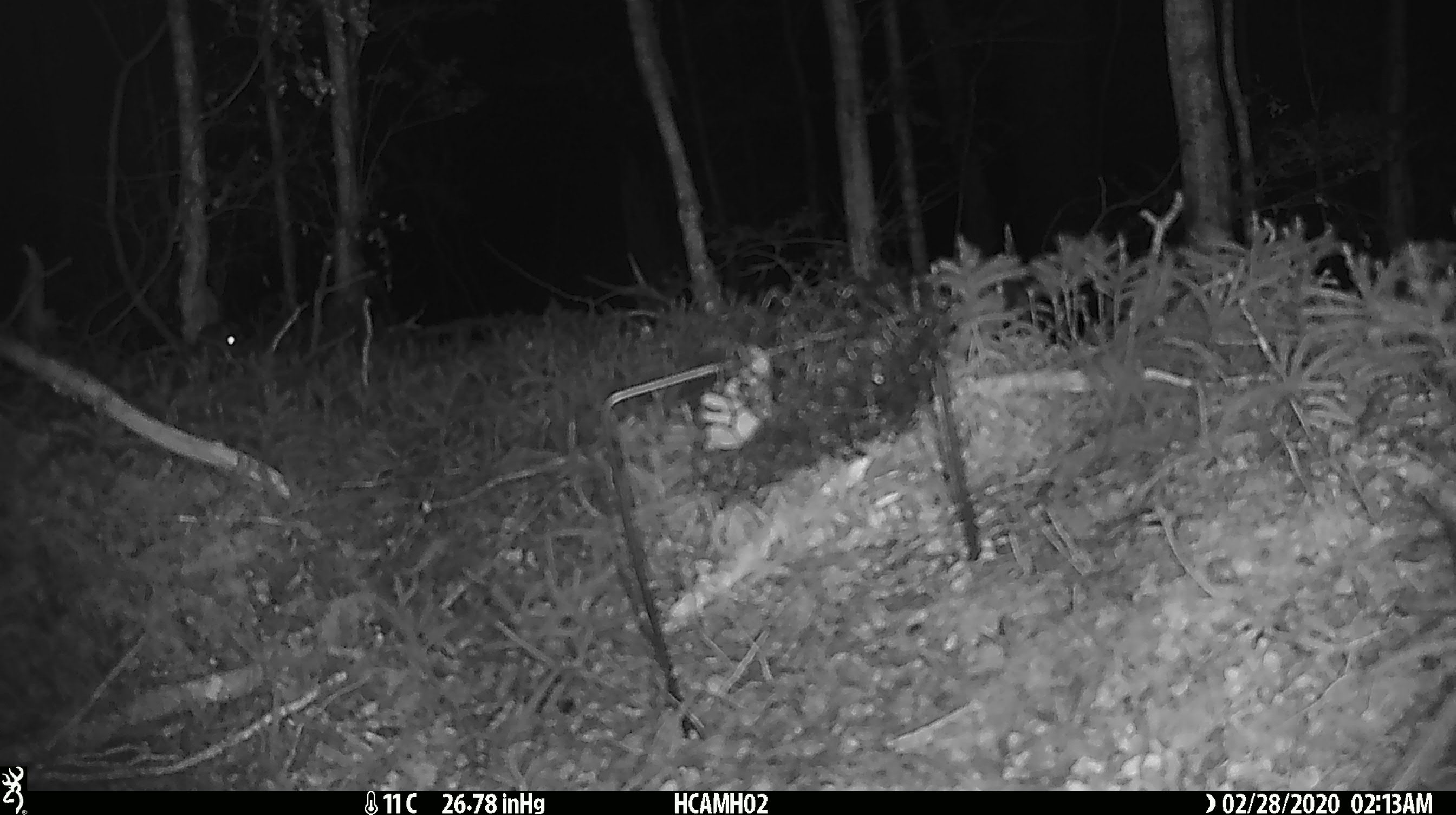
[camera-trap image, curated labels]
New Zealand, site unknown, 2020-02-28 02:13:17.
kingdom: Animalia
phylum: Chordata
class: Mammalia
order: Rodentia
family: Muridae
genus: Mus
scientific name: Mus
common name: mouse